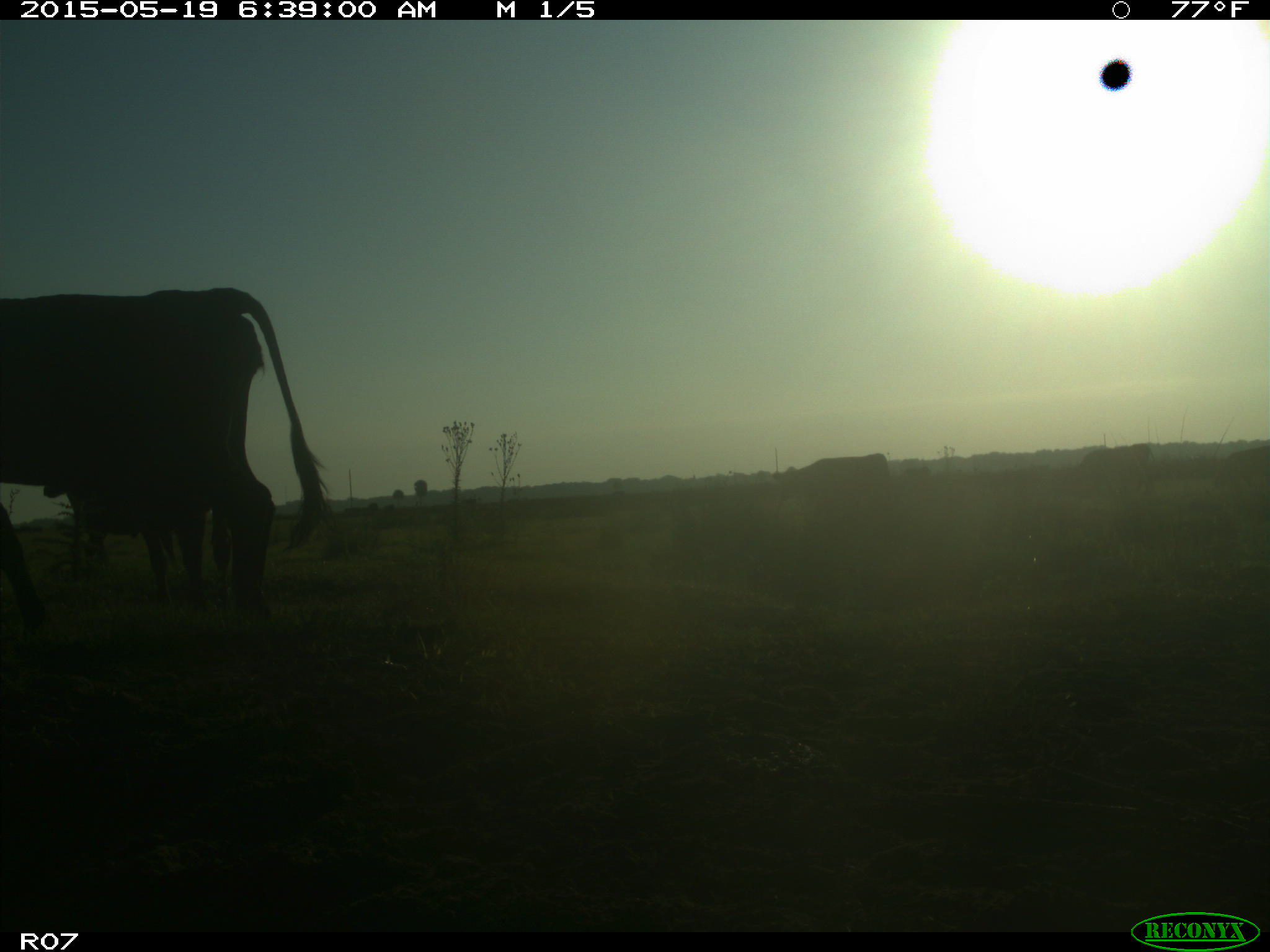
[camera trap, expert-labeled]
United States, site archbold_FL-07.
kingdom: Animalia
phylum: Chordata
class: Mammalia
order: Artiodactyla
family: Bovidae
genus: Bos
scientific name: Bos taurus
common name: domestic cow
Bos taurus (domestic cow).